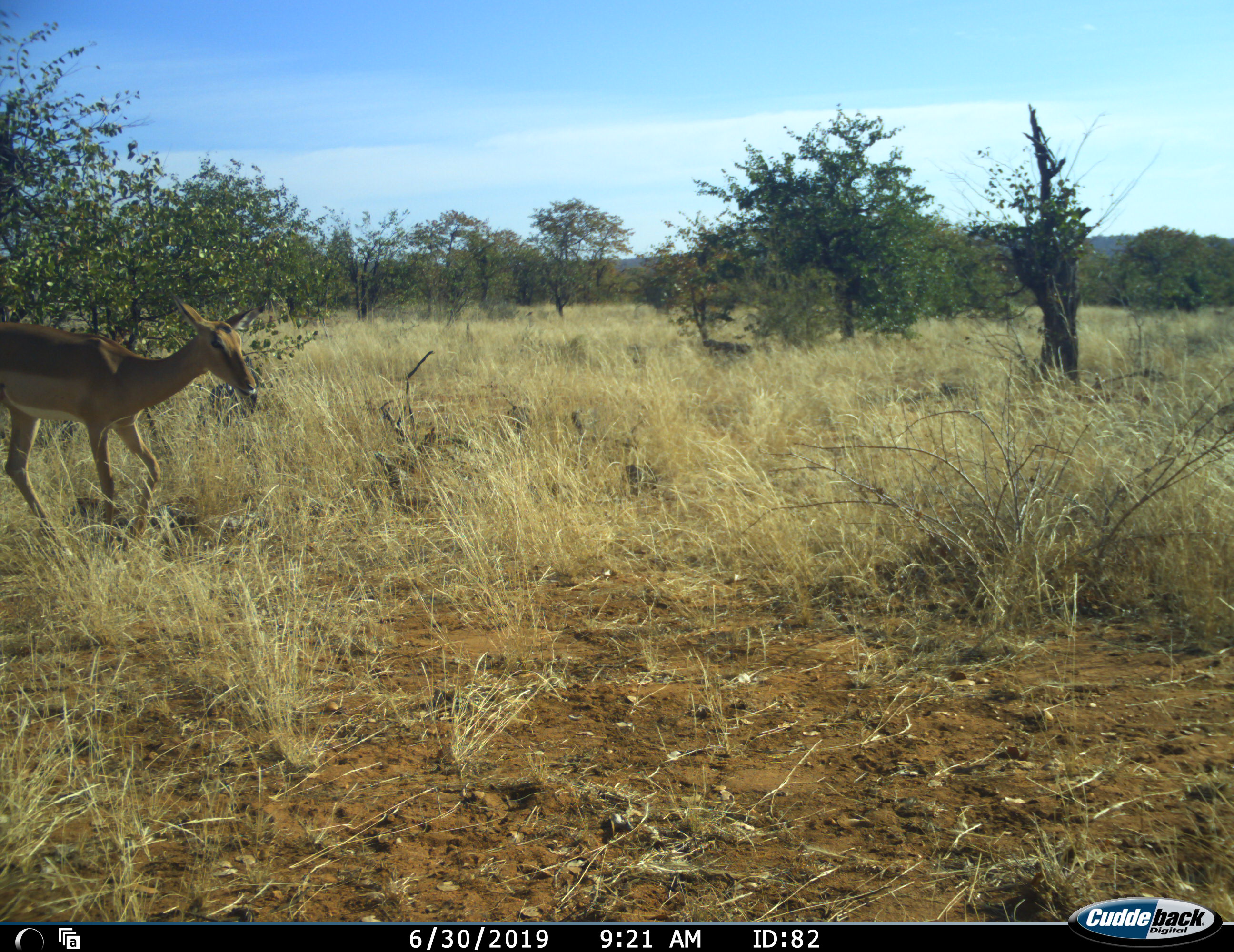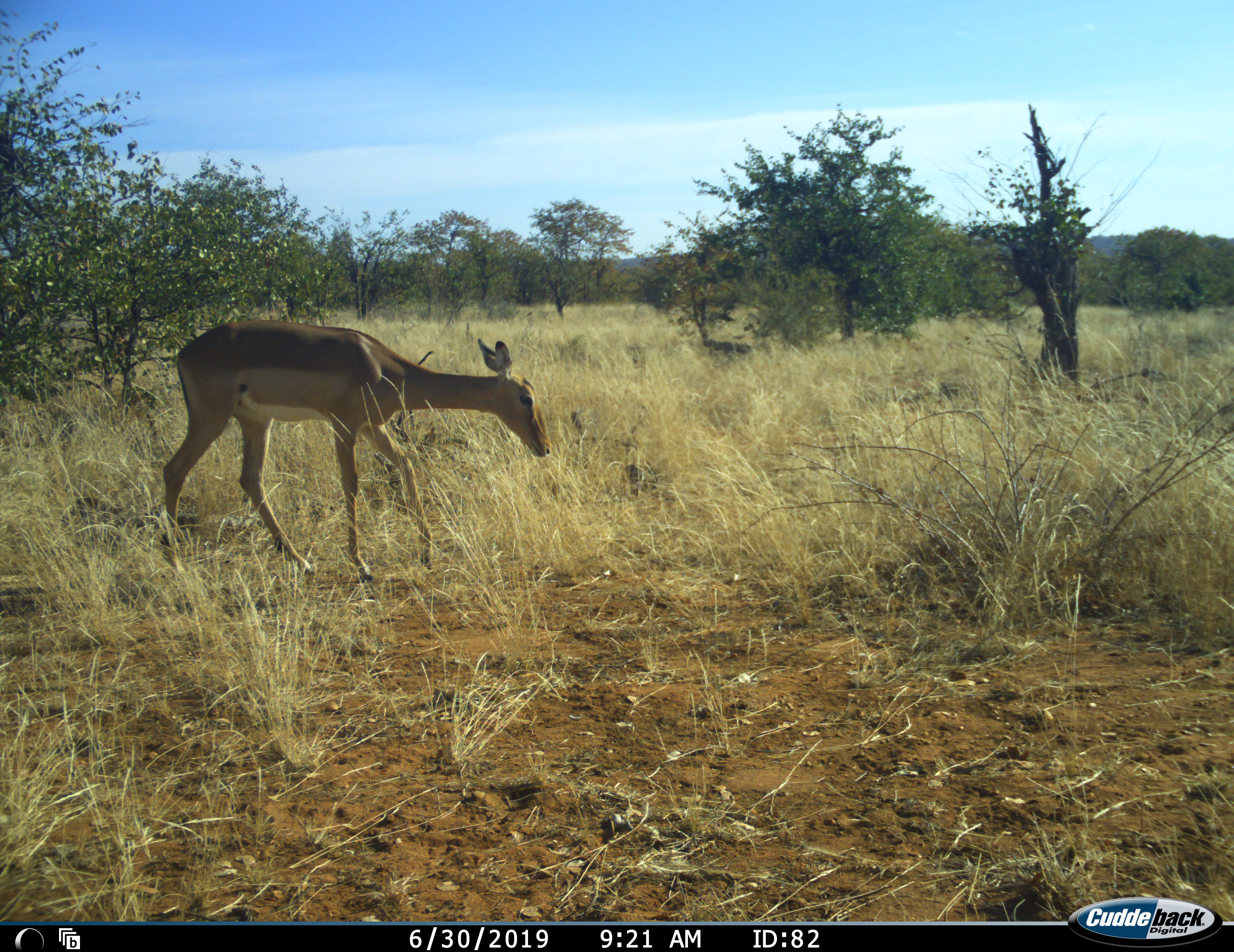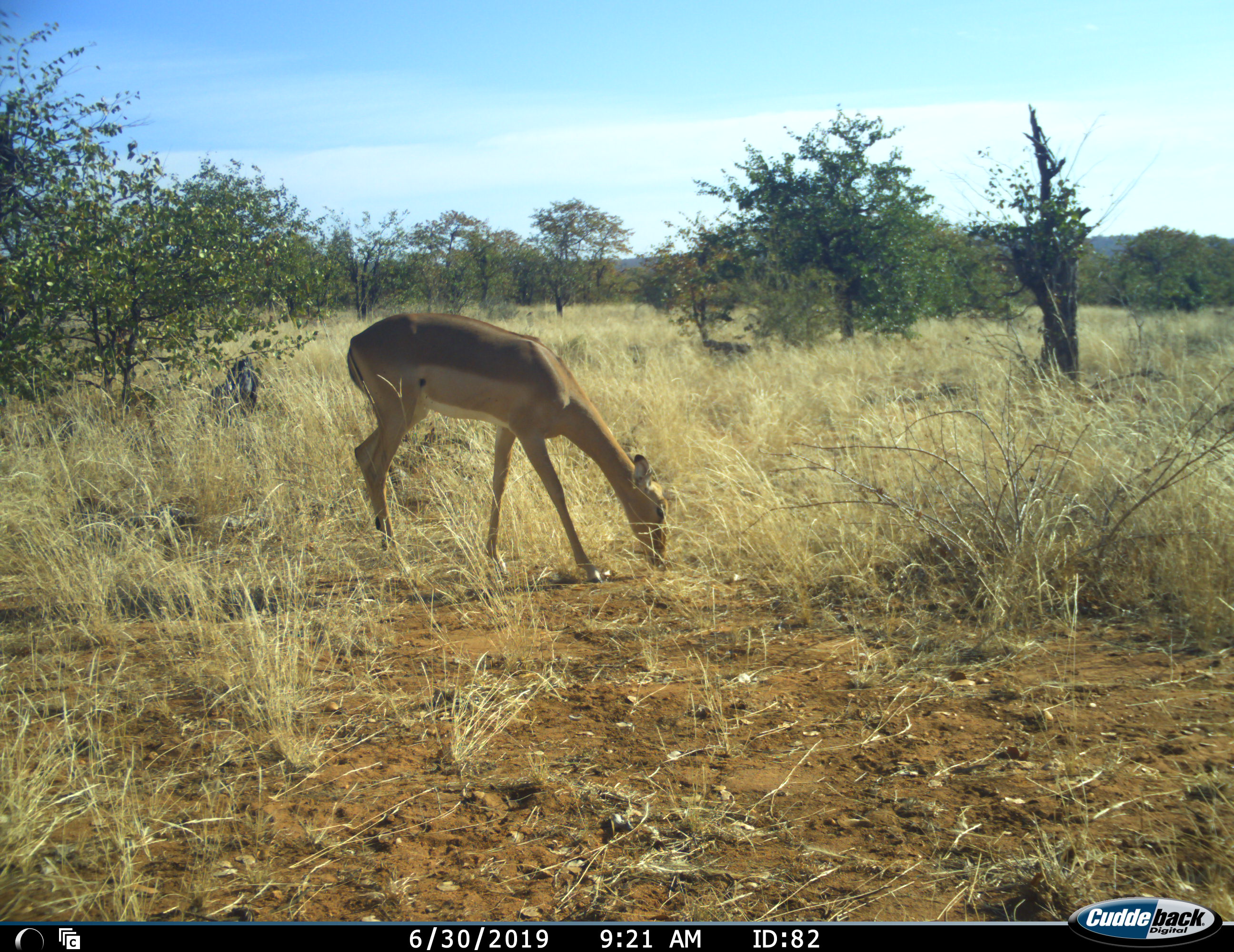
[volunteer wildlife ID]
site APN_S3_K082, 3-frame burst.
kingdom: Animalia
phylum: Chordata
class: Mammalia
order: Artiodactyla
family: Bovidae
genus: Aepyceros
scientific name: Aepyceros melampus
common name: impala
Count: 1.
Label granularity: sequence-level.